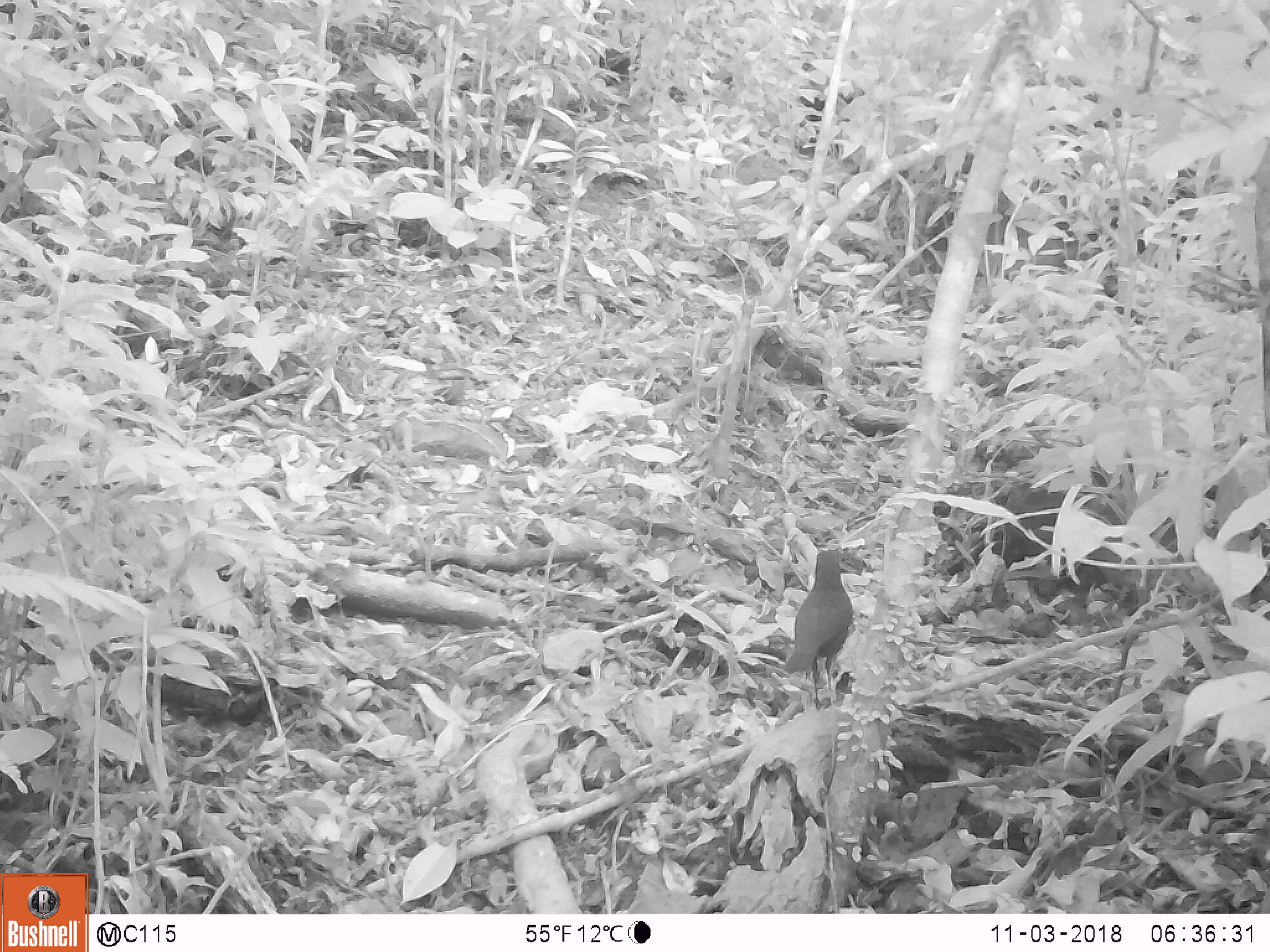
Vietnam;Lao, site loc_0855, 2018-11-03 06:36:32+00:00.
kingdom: Animalia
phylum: Chordata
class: Aves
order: Passeriformes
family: Muscicapidae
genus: Myophonus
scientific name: Myophonus caeruleus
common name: blue whistling thrush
Blue whistling thrush (Myophonus caeruleus). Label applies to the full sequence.